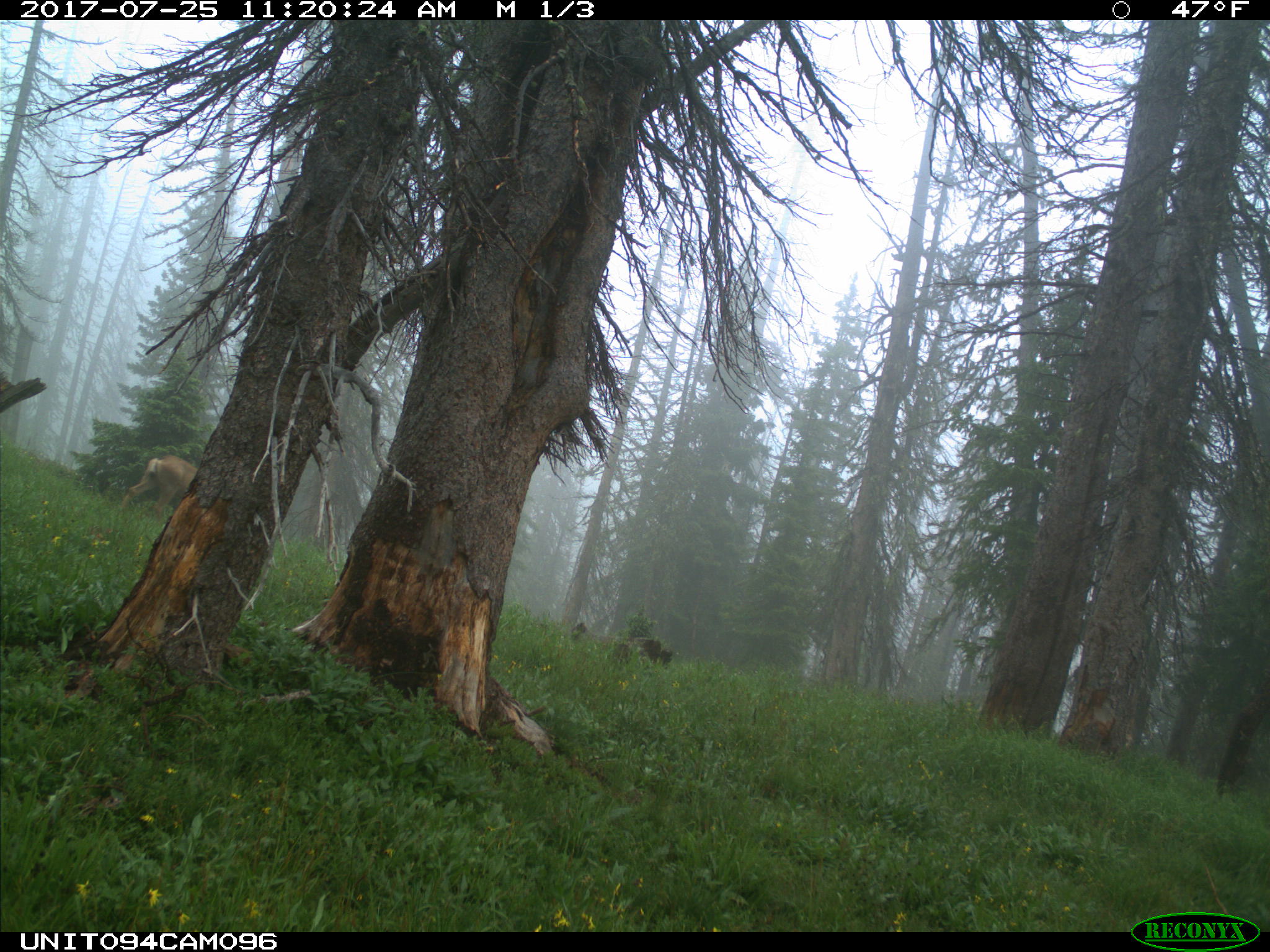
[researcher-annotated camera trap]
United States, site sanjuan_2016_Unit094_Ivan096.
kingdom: Animalia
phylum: Chordata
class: Mammalia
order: Artiodactyla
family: Cervidae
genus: Odocoileus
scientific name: Odocoileus hemionus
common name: mule deer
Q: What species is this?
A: Odocoileus hemionus (mule deer).